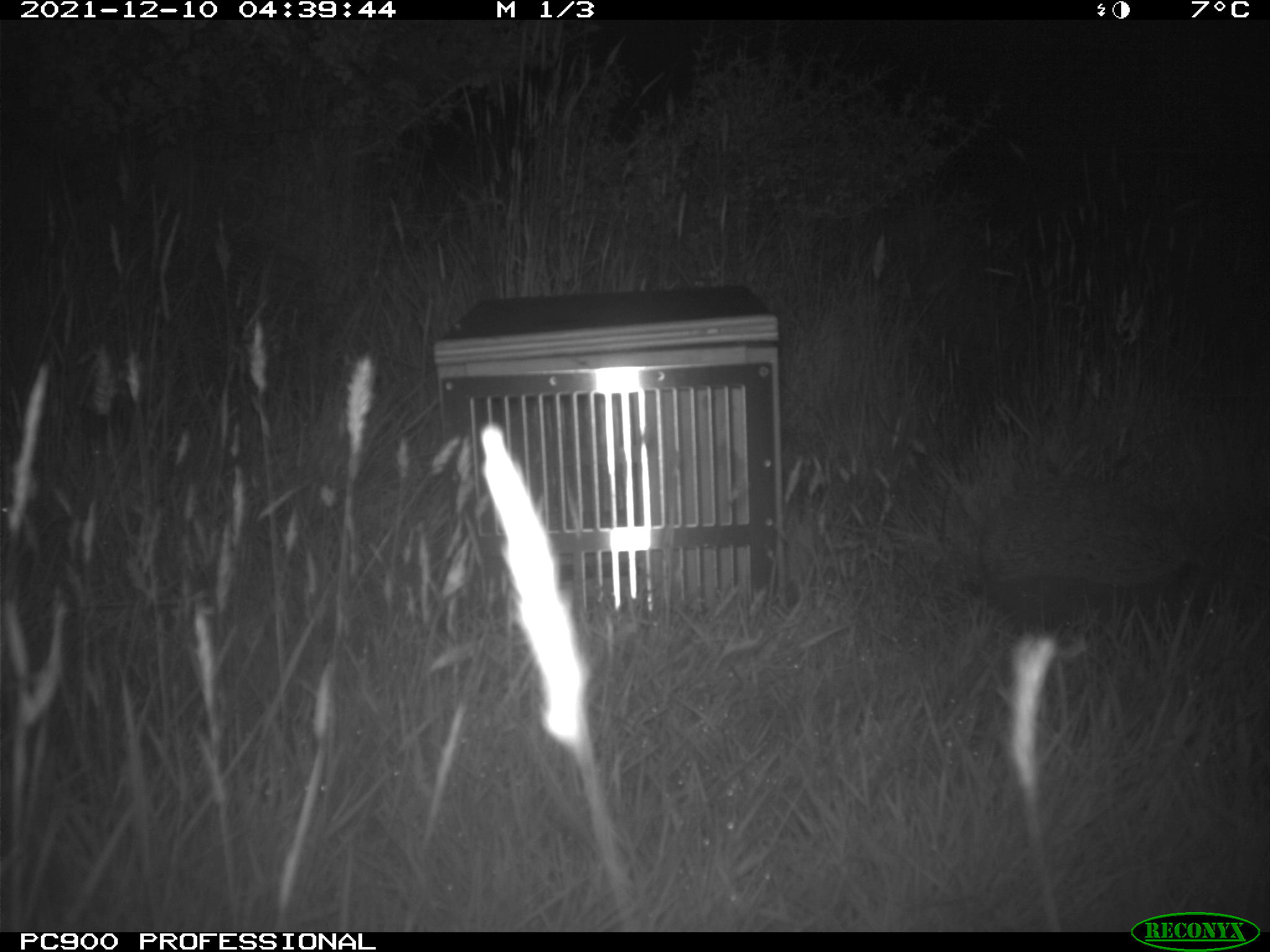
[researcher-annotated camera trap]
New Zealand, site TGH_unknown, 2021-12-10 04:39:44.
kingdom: Animalia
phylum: Chordata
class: Mammalia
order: Eulipotyphla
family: Erinaceidae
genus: Erinaceus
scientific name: Erinaceus europaeus europaeus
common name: european hedgehog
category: hedgehog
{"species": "hedgehog (european hedgehog) (Erinaceus europaeus europaeus)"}